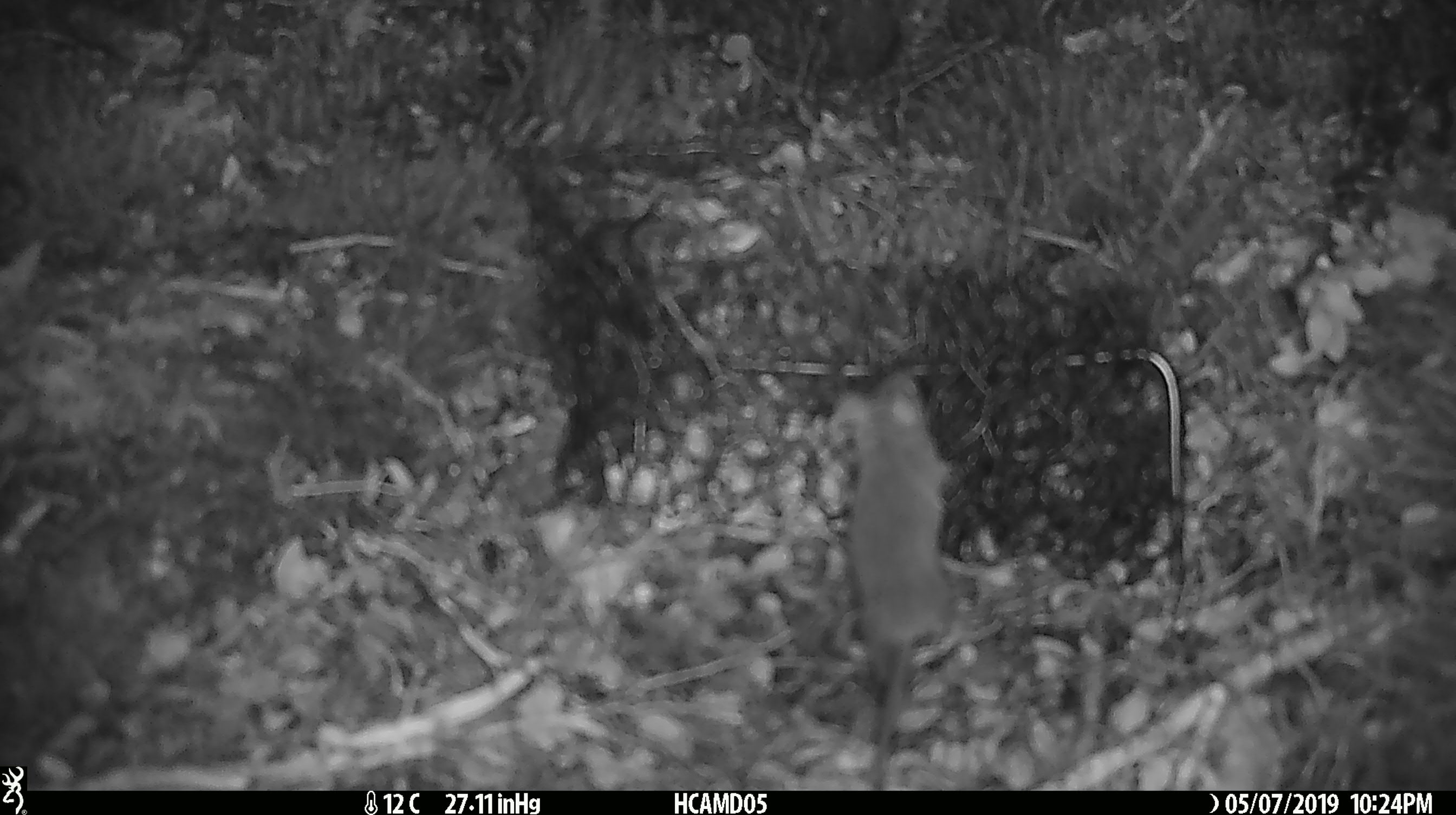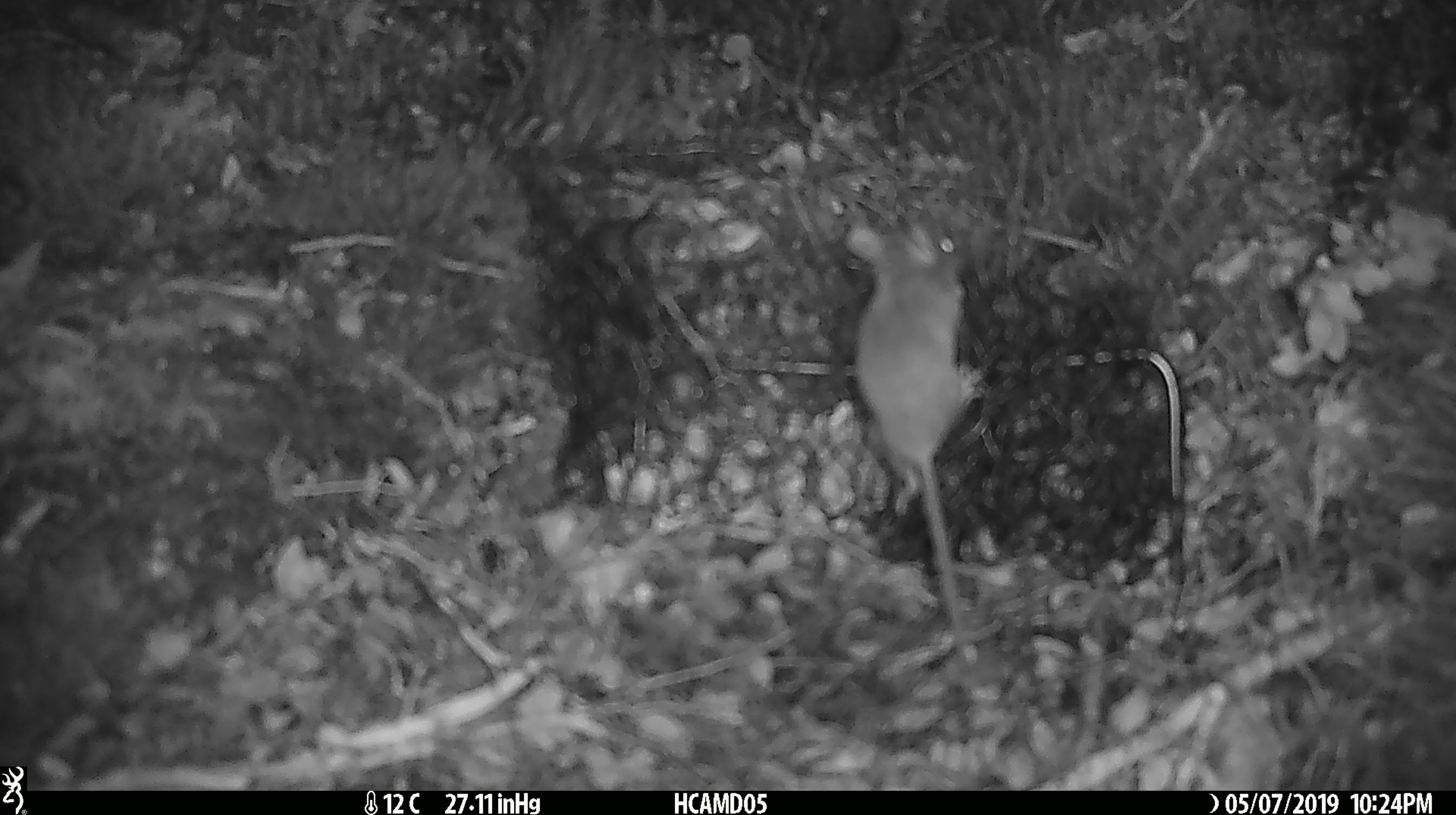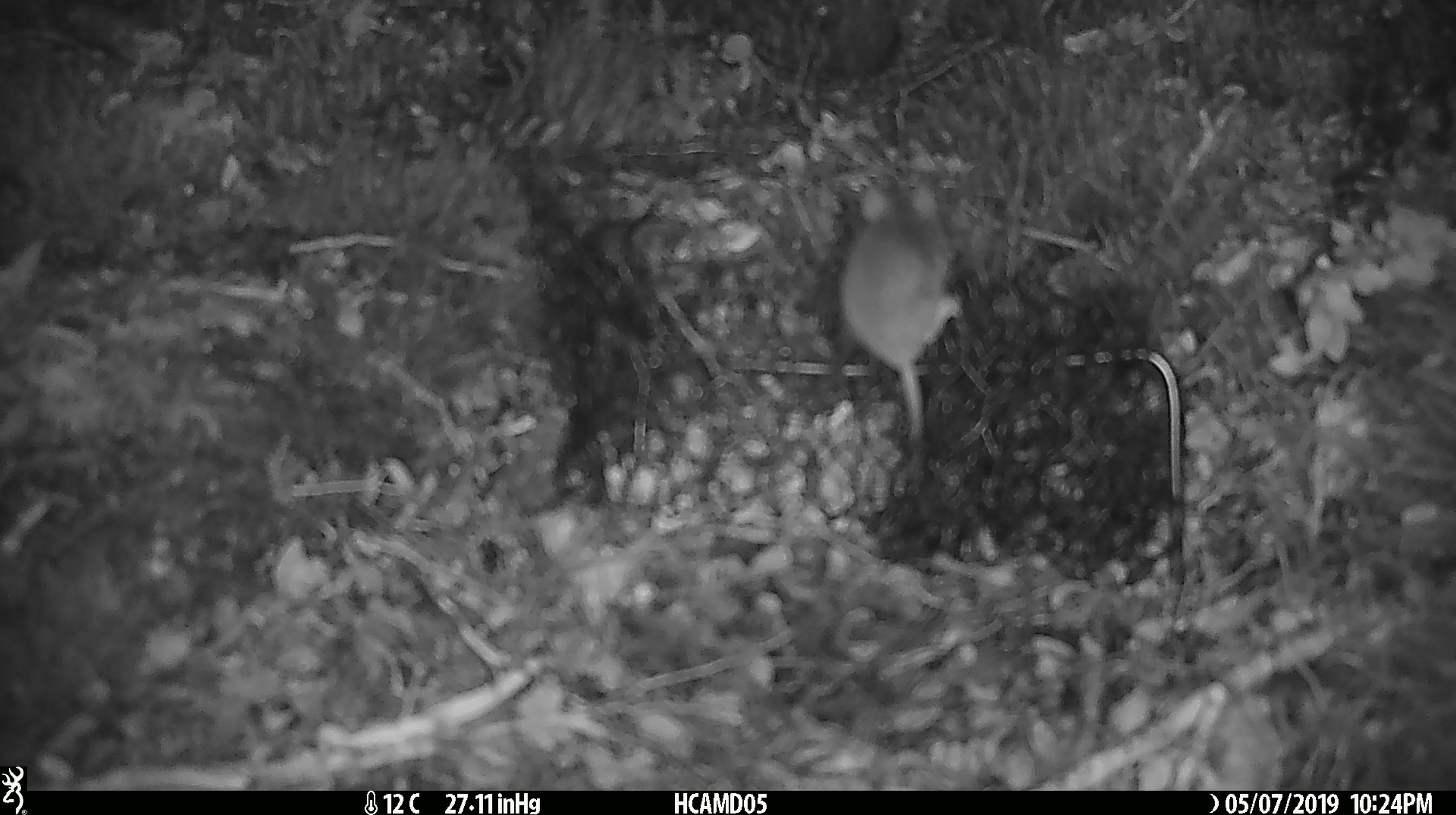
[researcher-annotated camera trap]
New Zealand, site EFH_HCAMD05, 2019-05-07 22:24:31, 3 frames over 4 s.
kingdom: Animalia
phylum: Chordata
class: Mammalia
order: Rodentia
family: Muridae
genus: Mus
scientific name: Mus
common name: mouse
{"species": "mouse (Mus)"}